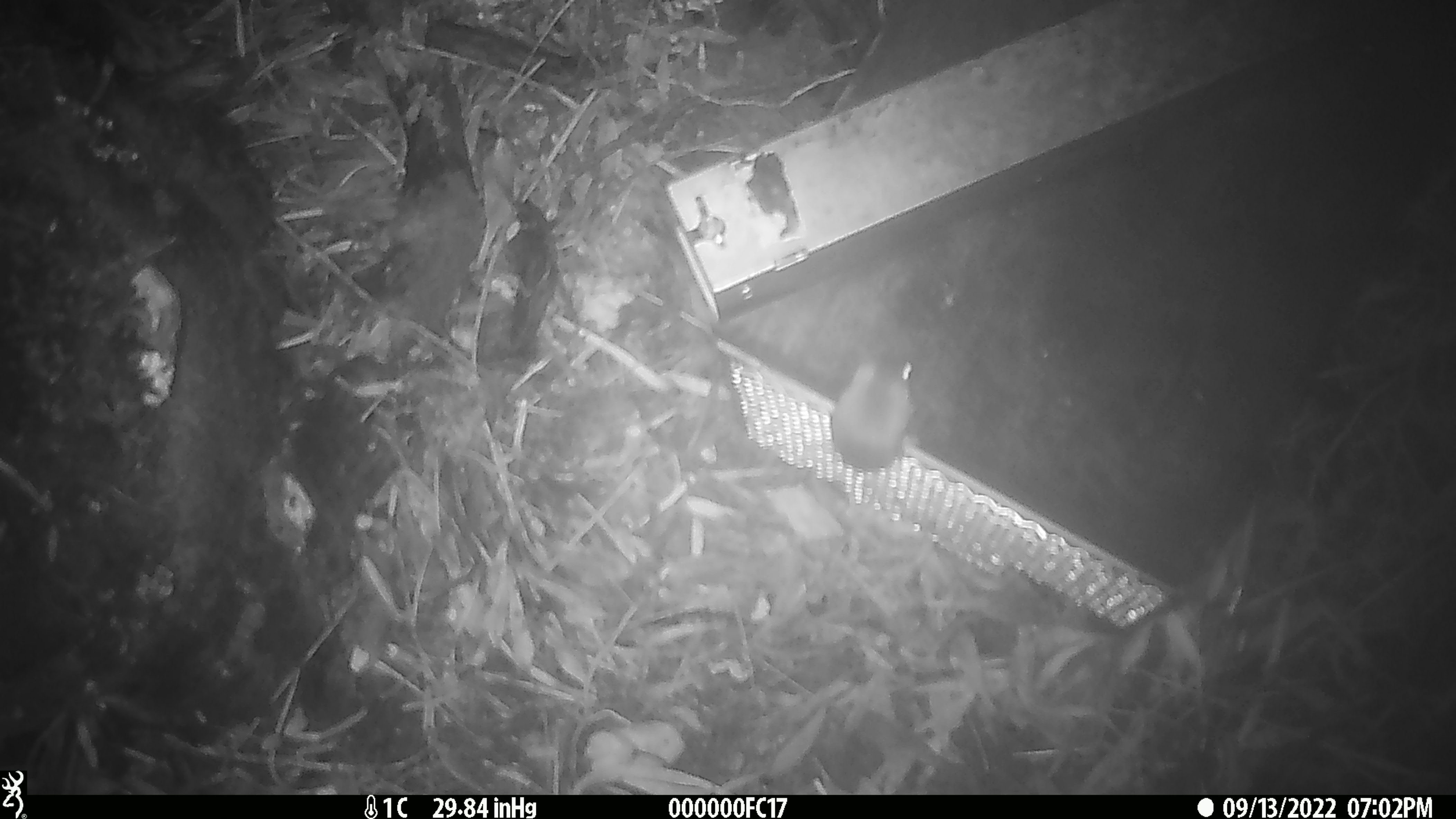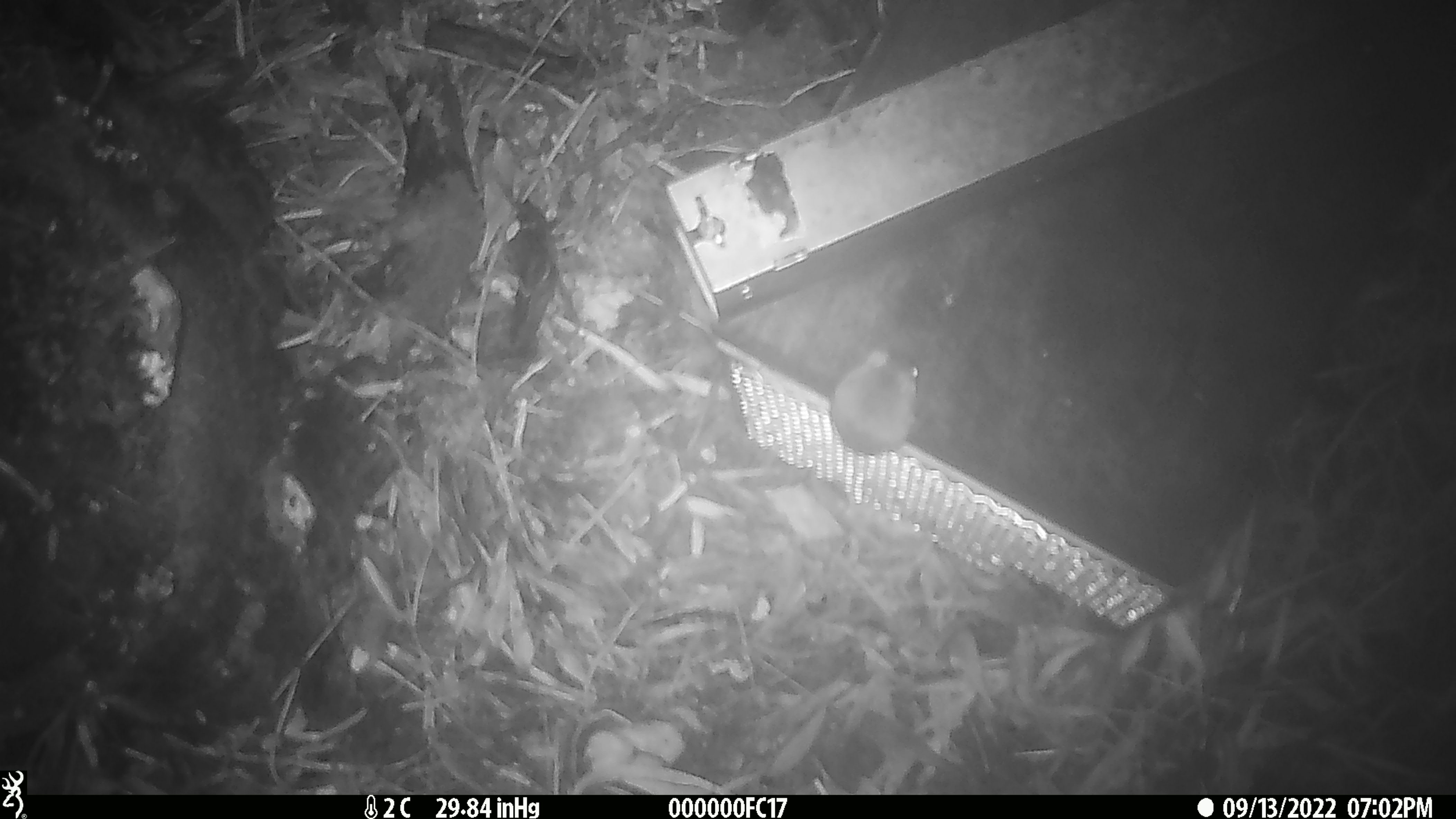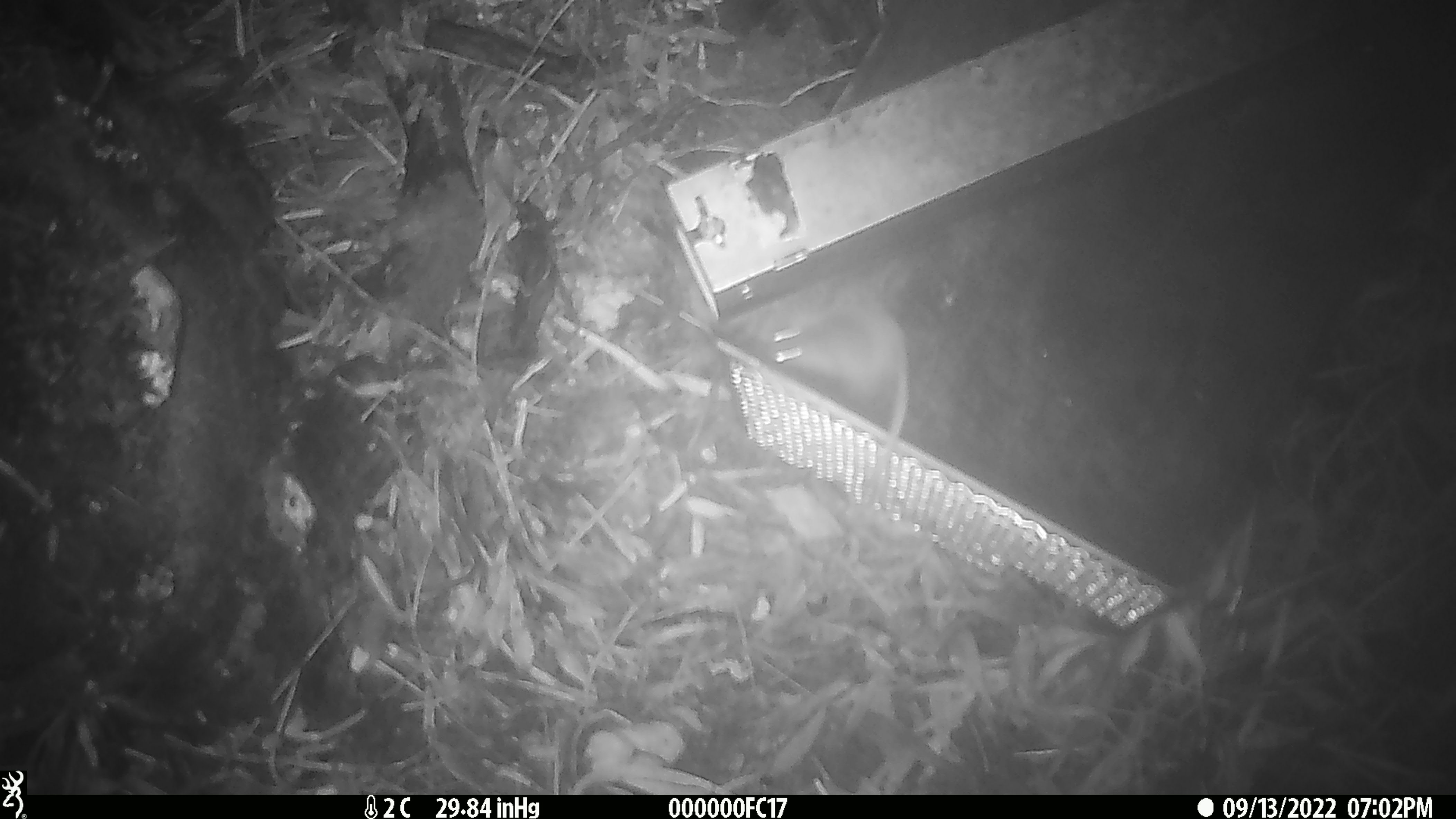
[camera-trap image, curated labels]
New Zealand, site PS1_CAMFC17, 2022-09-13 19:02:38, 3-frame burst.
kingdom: Animalia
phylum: Chordata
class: Mammalia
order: Rodentia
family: Muridae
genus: Mus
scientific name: Mus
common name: mouse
Mouse (Mus).